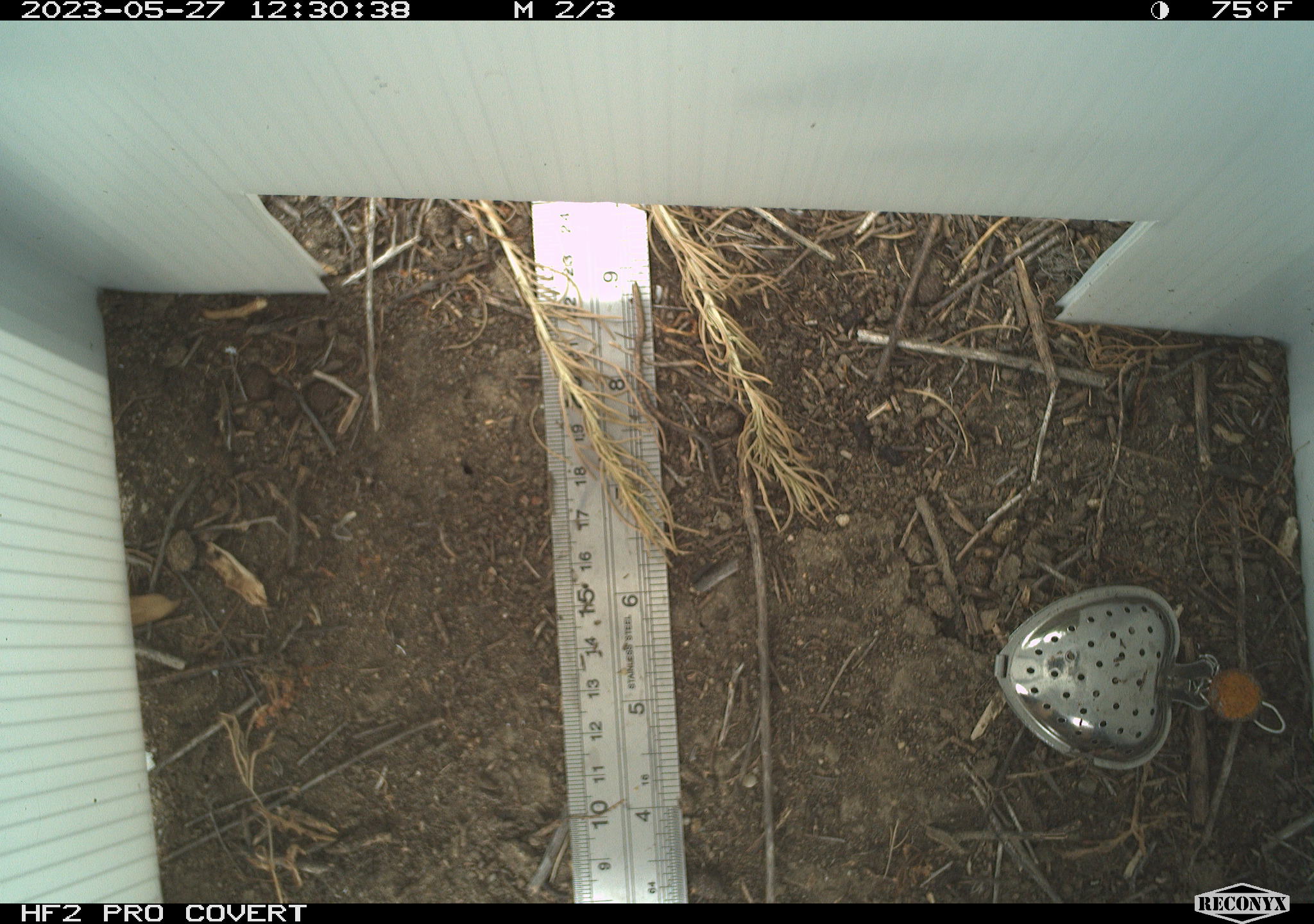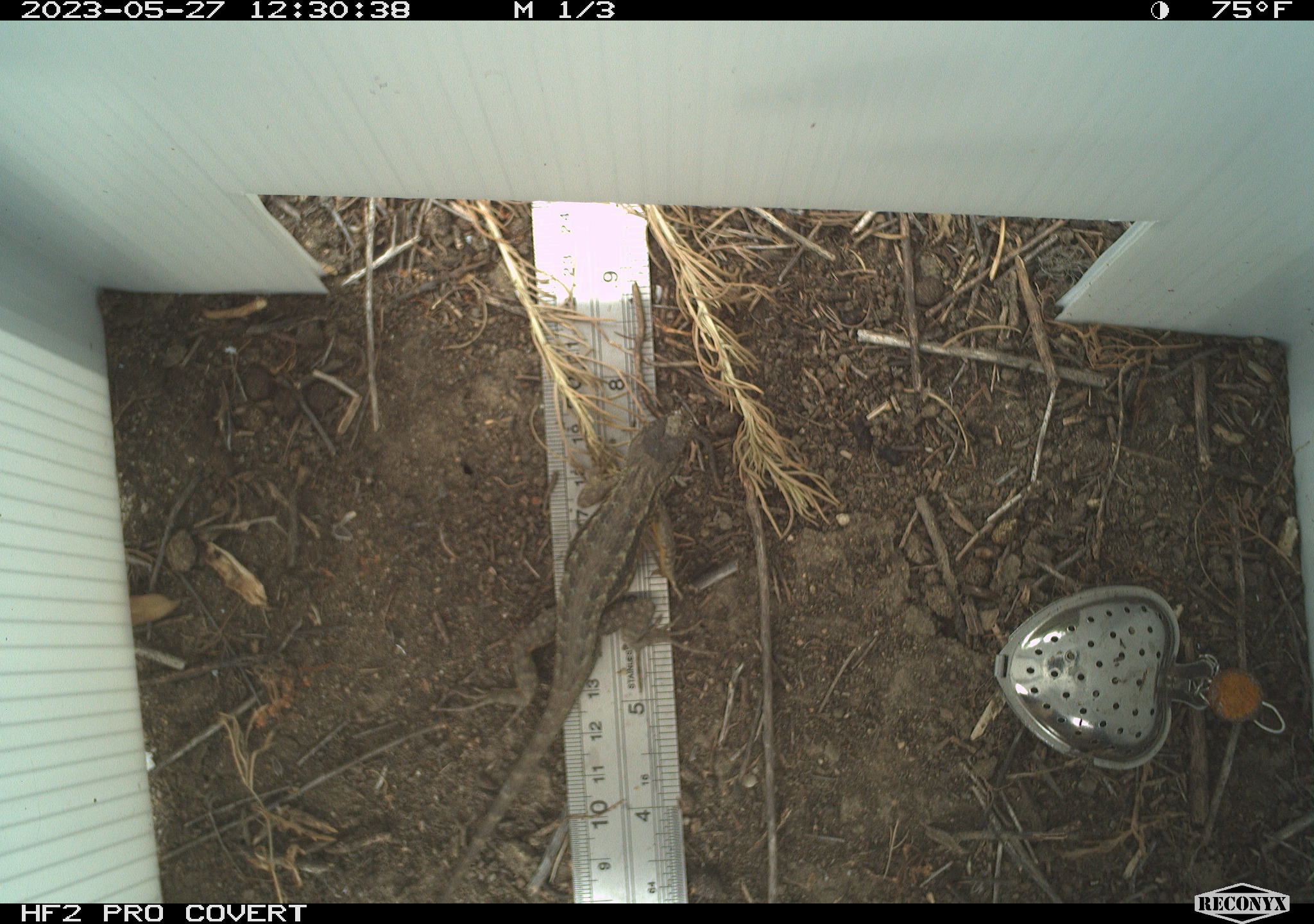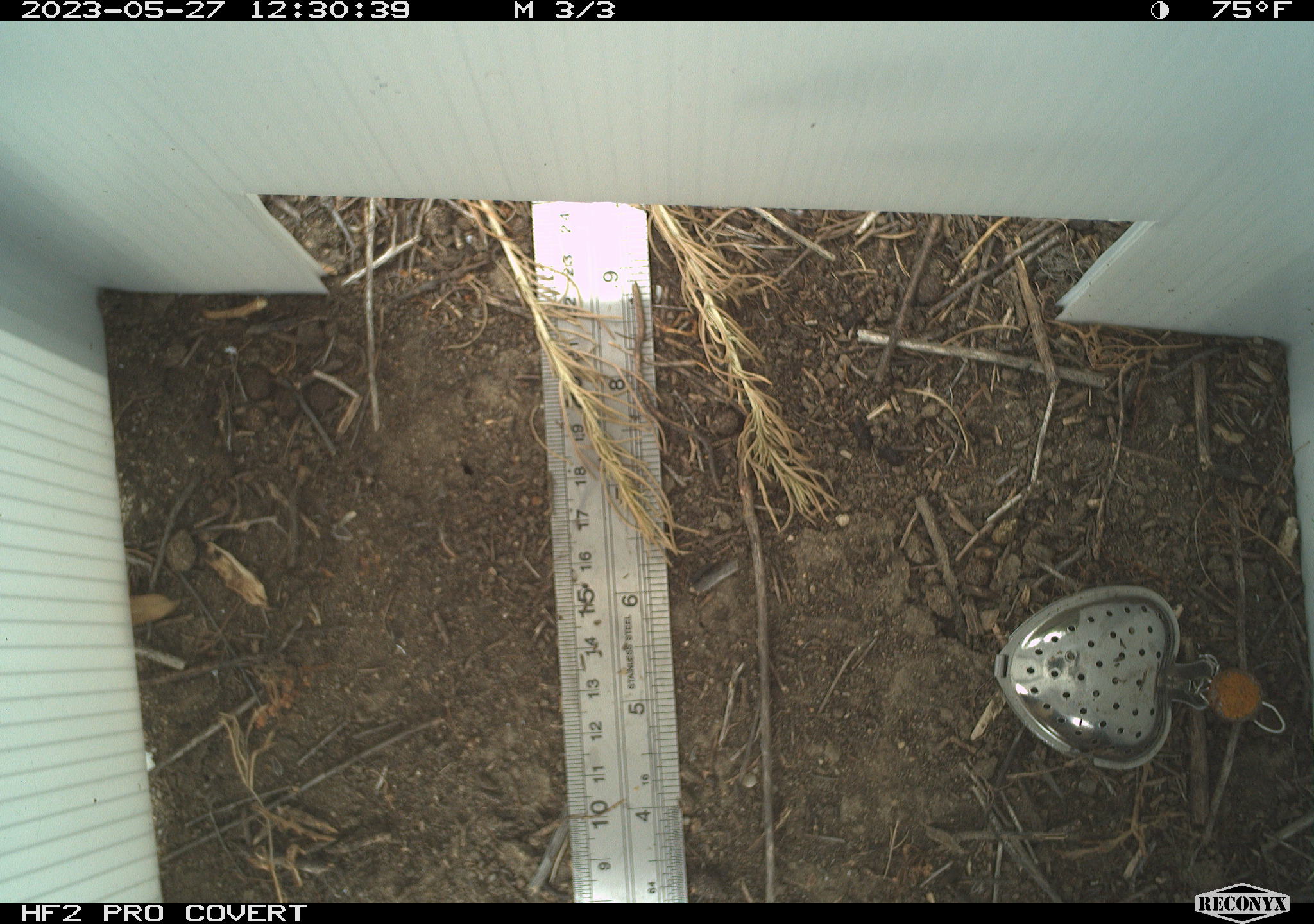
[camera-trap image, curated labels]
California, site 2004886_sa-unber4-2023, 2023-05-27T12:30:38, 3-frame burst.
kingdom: Animalia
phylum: Chordata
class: Reptilia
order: Squamata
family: Phrynosomatidae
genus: Sceloporus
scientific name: Sceloporus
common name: spiny lizards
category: sceloporus species